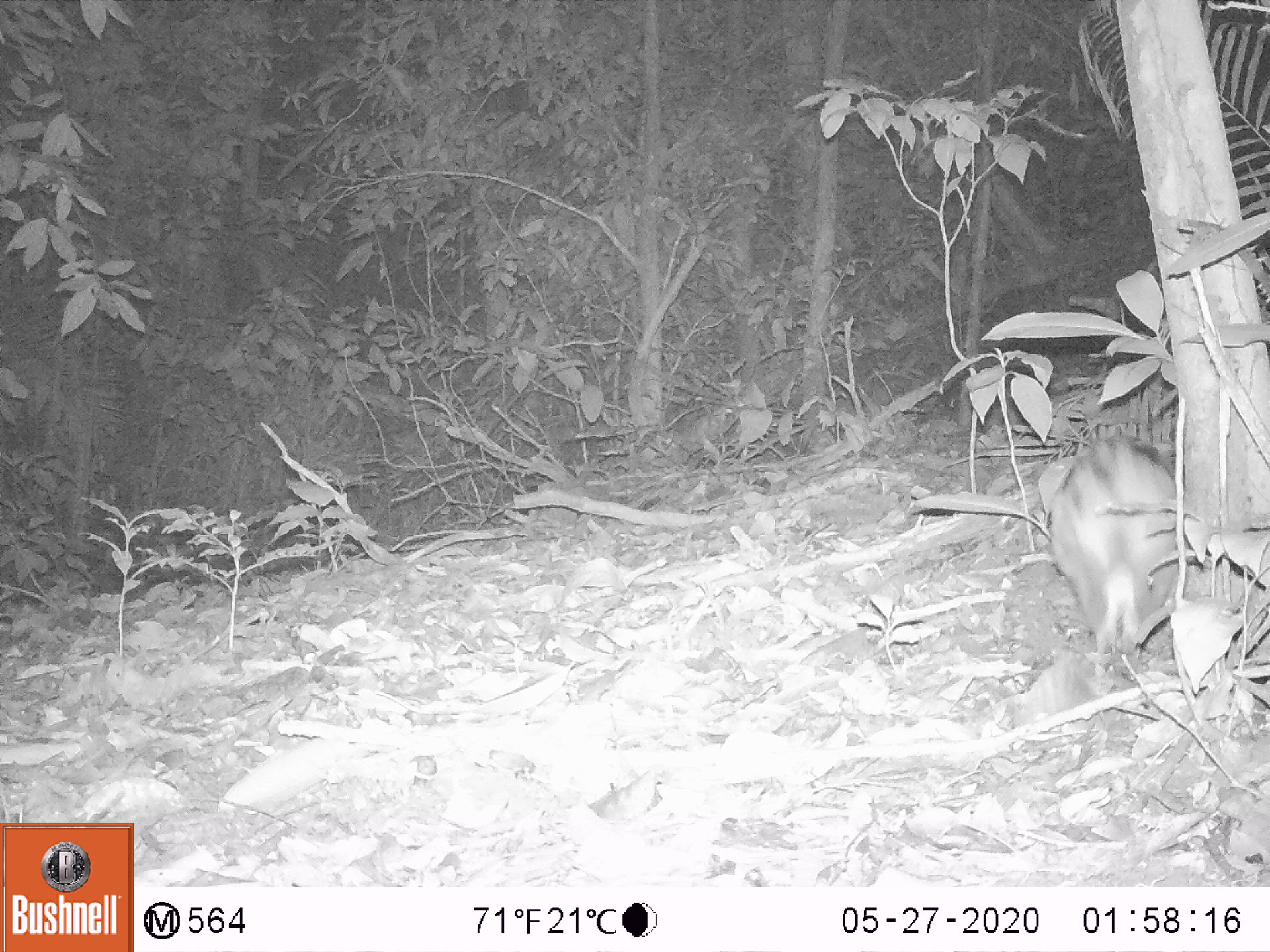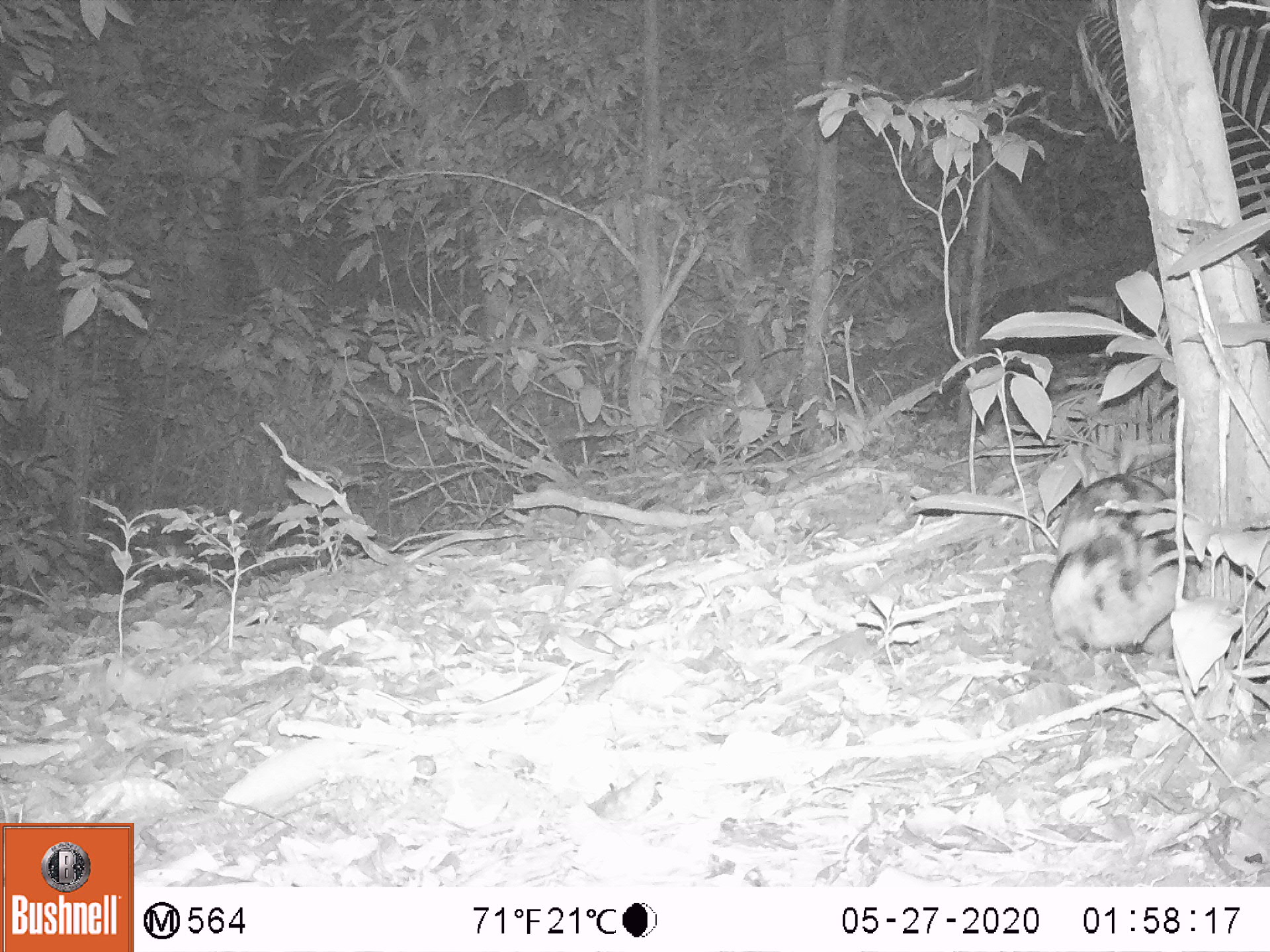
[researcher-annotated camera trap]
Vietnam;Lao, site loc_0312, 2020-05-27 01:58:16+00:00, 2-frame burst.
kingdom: Animalia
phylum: Chordata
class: Mammalia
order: Lagomorpha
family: Leporidae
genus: Nesolagus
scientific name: Nesolagus timminsi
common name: annamite striped rabbit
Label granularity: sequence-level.